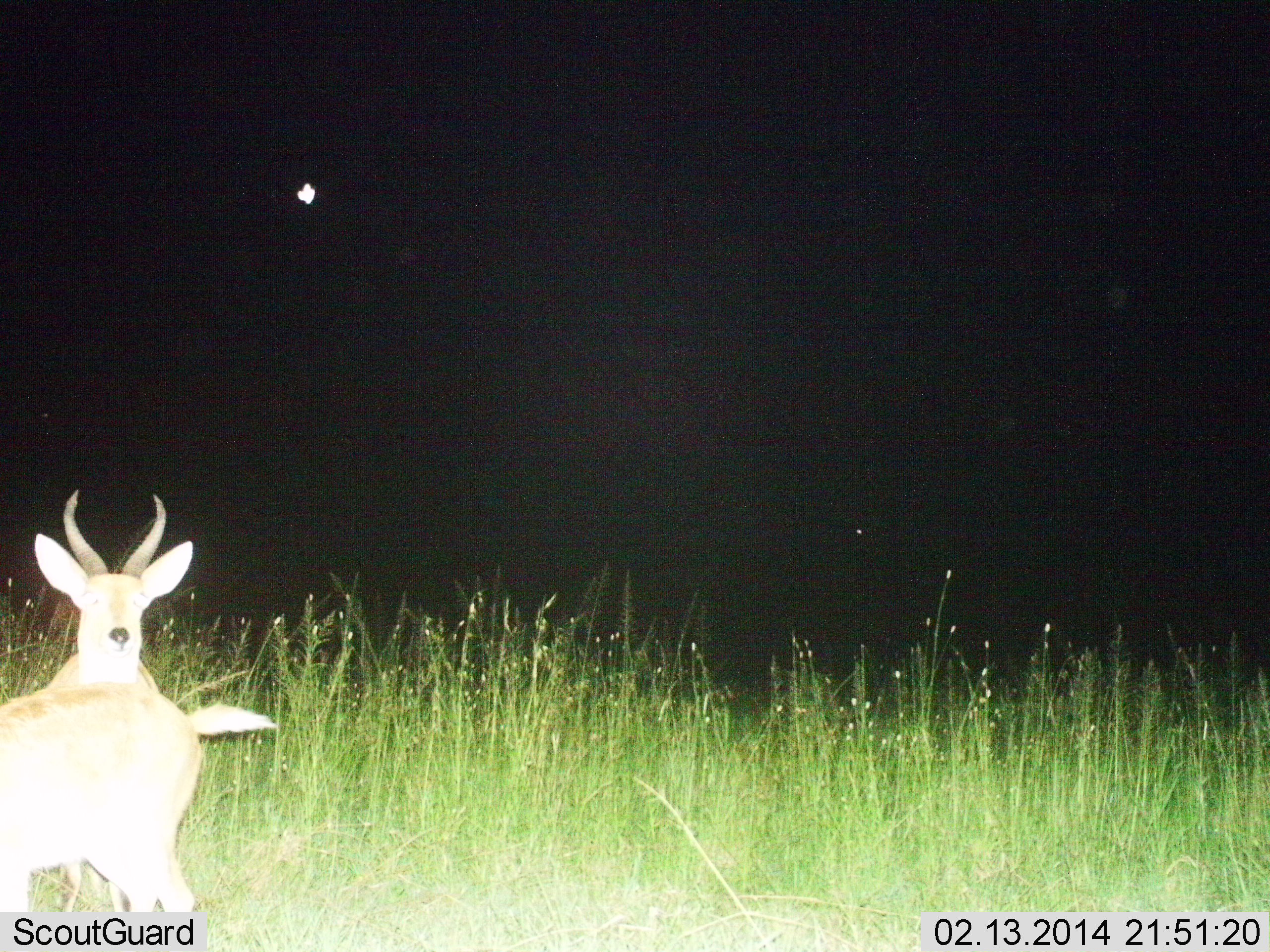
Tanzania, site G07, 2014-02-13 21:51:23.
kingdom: Animalia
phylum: Chordata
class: Mammalia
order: Artiodactyla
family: Bovidae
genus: Redunca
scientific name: Redunca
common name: reedbuck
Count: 2.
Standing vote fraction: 100%.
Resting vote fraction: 0%.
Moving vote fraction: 0%.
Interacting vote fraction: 0%.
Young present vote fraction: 0%.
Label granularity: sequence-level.